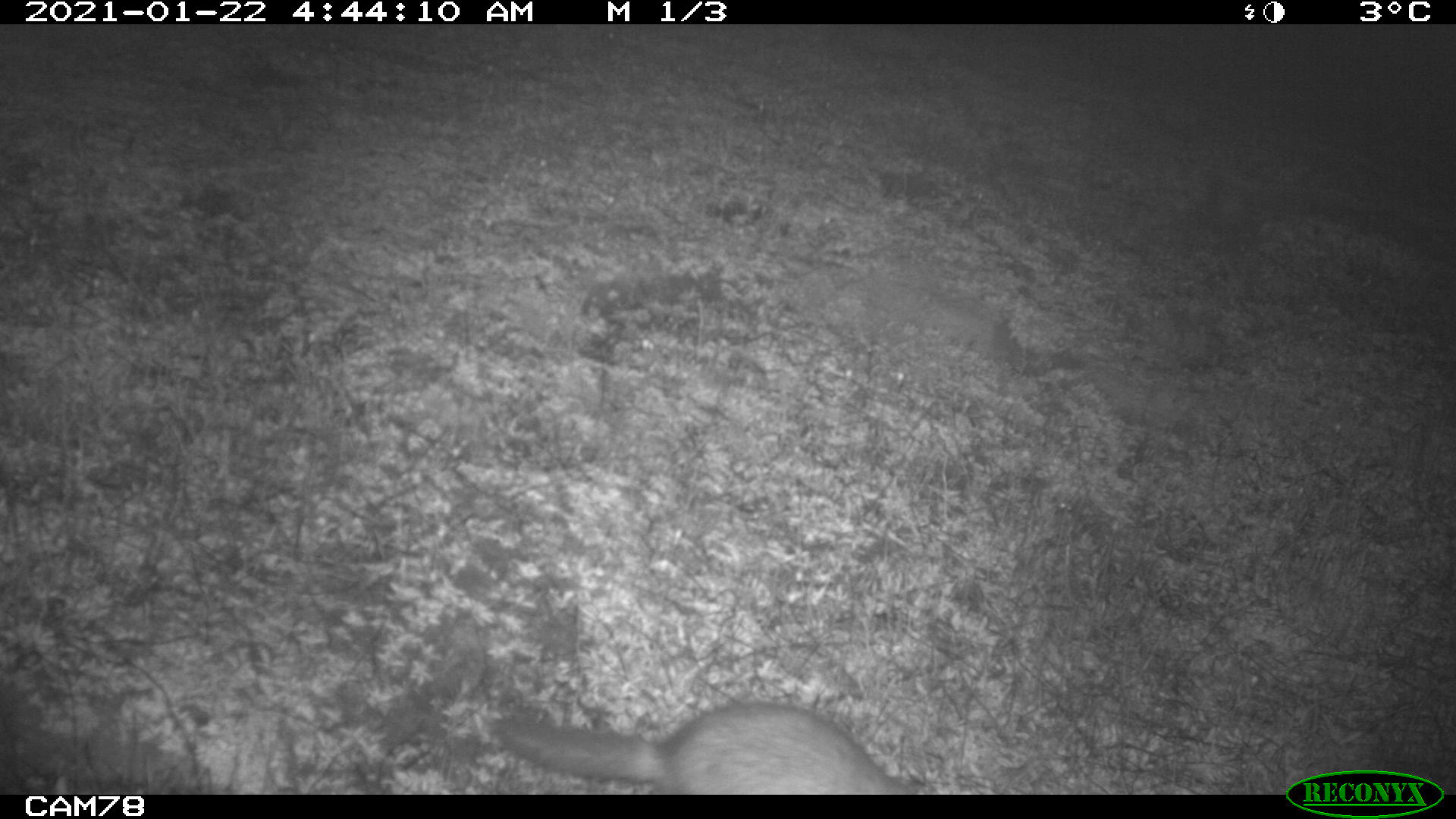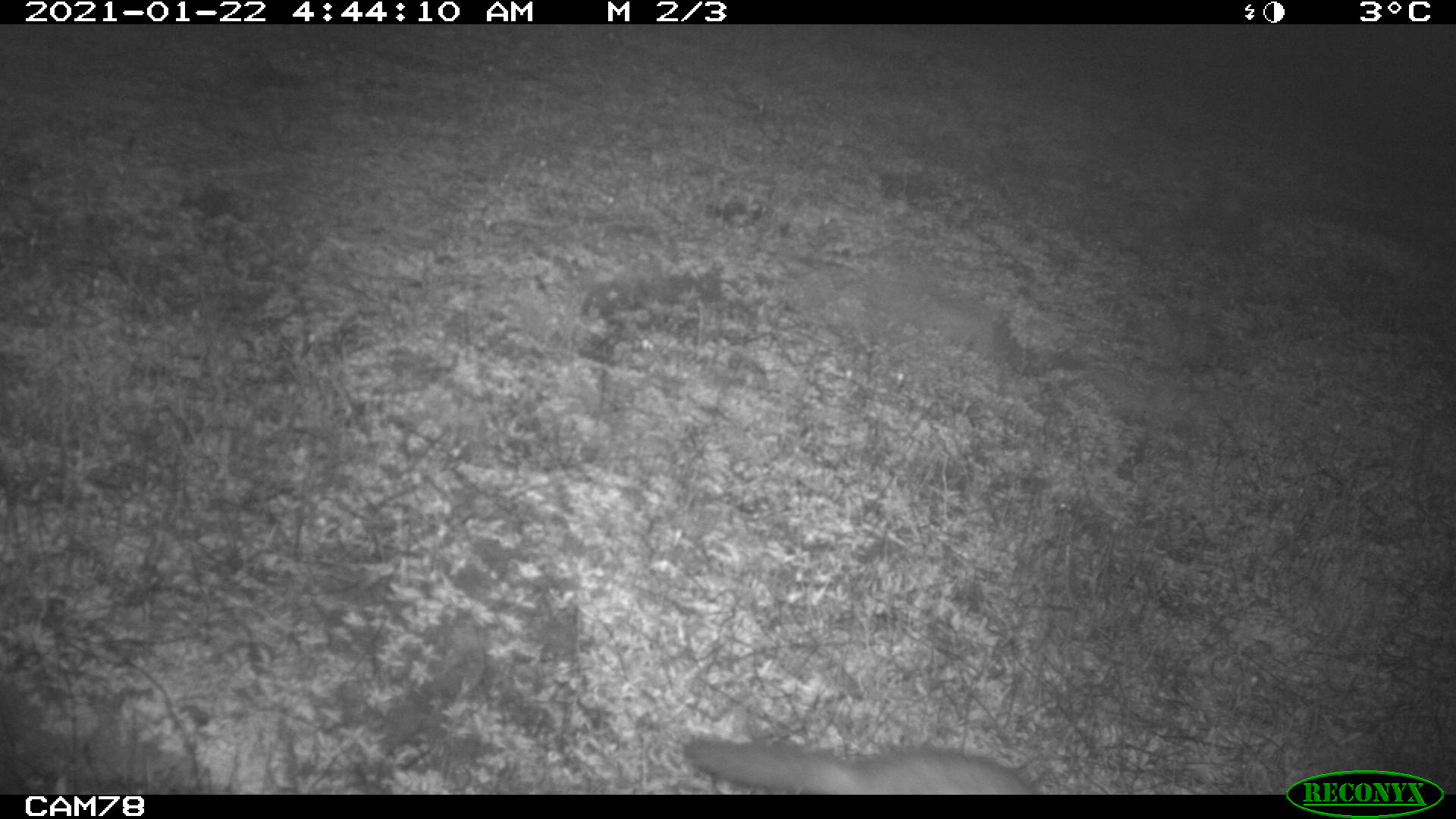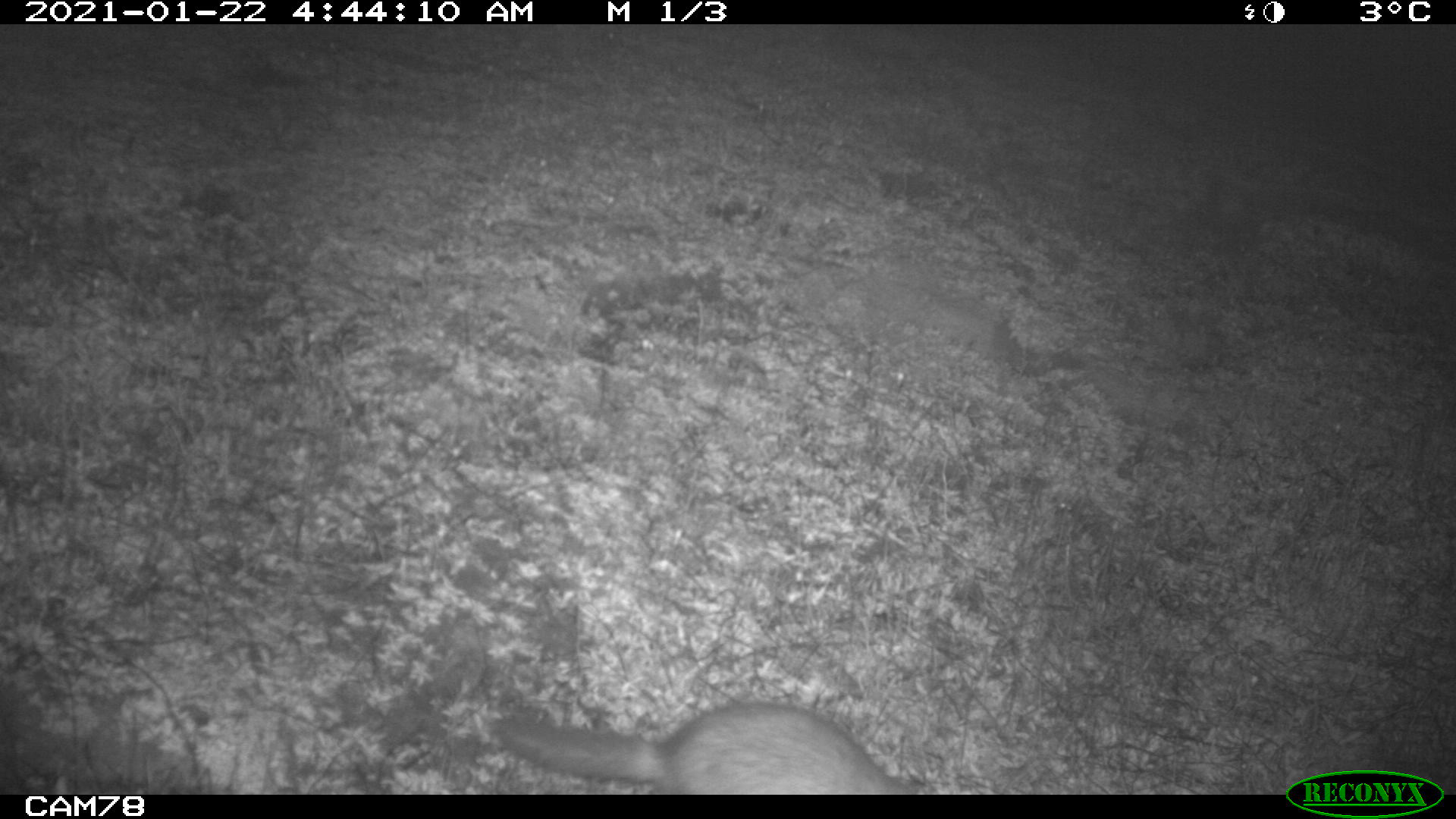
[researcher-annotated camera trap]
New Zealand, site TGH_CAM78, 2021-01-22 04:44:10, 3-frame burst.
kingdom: Animalia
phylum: Chordata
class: Mammalia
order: Carnivora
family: Mustelidae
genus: Mustela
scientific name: Mustela furo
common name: ferret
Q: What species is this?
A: Ferret (Mustela furo).